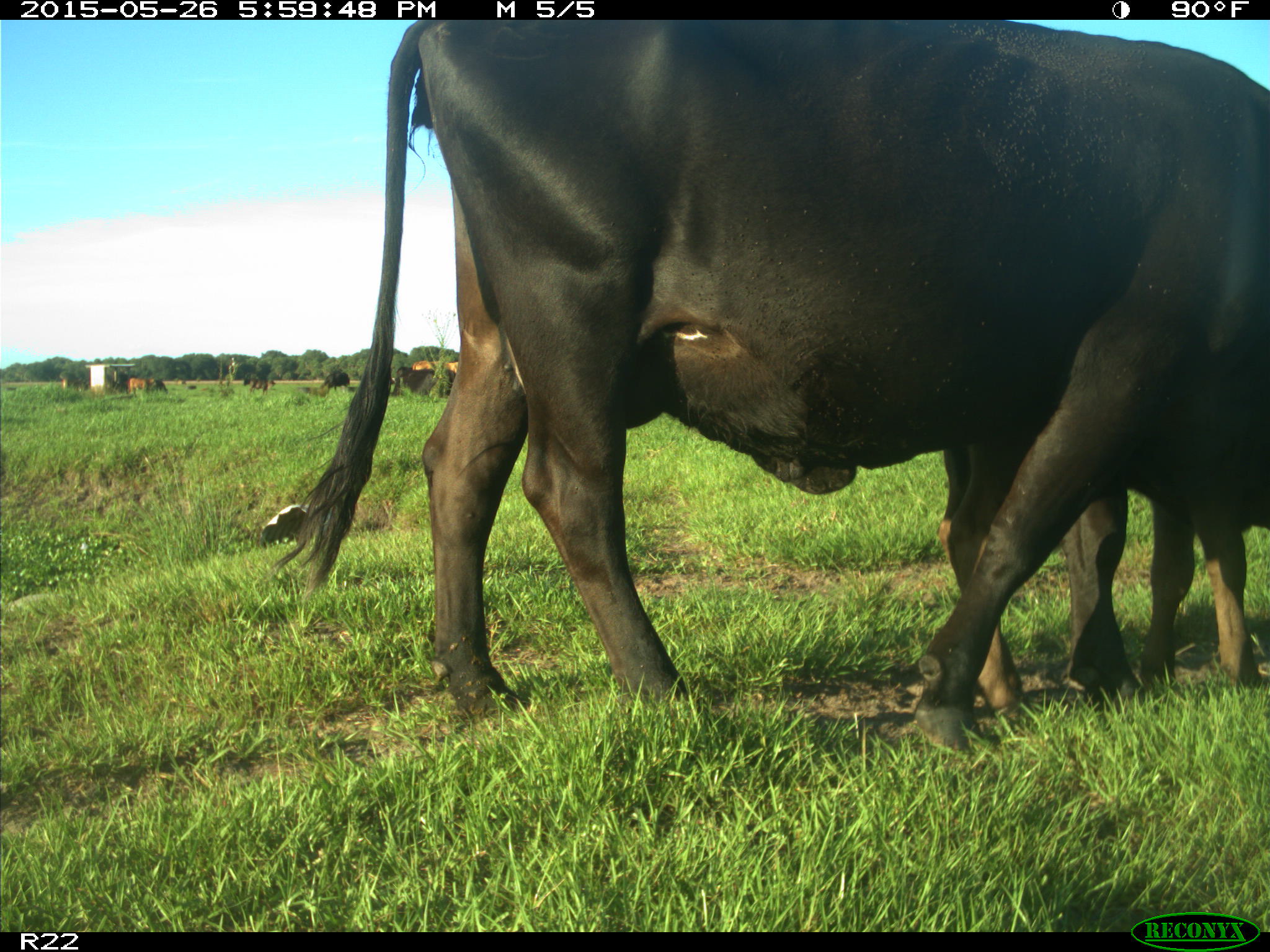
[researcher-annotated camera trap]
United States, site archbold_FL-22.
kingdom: Animalia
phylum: Chordata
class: Mammalia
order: Artiodactyla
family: Bovidae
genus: Bos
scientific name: Bos taurus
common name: domestic cow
Bos taurus (domestic cow).